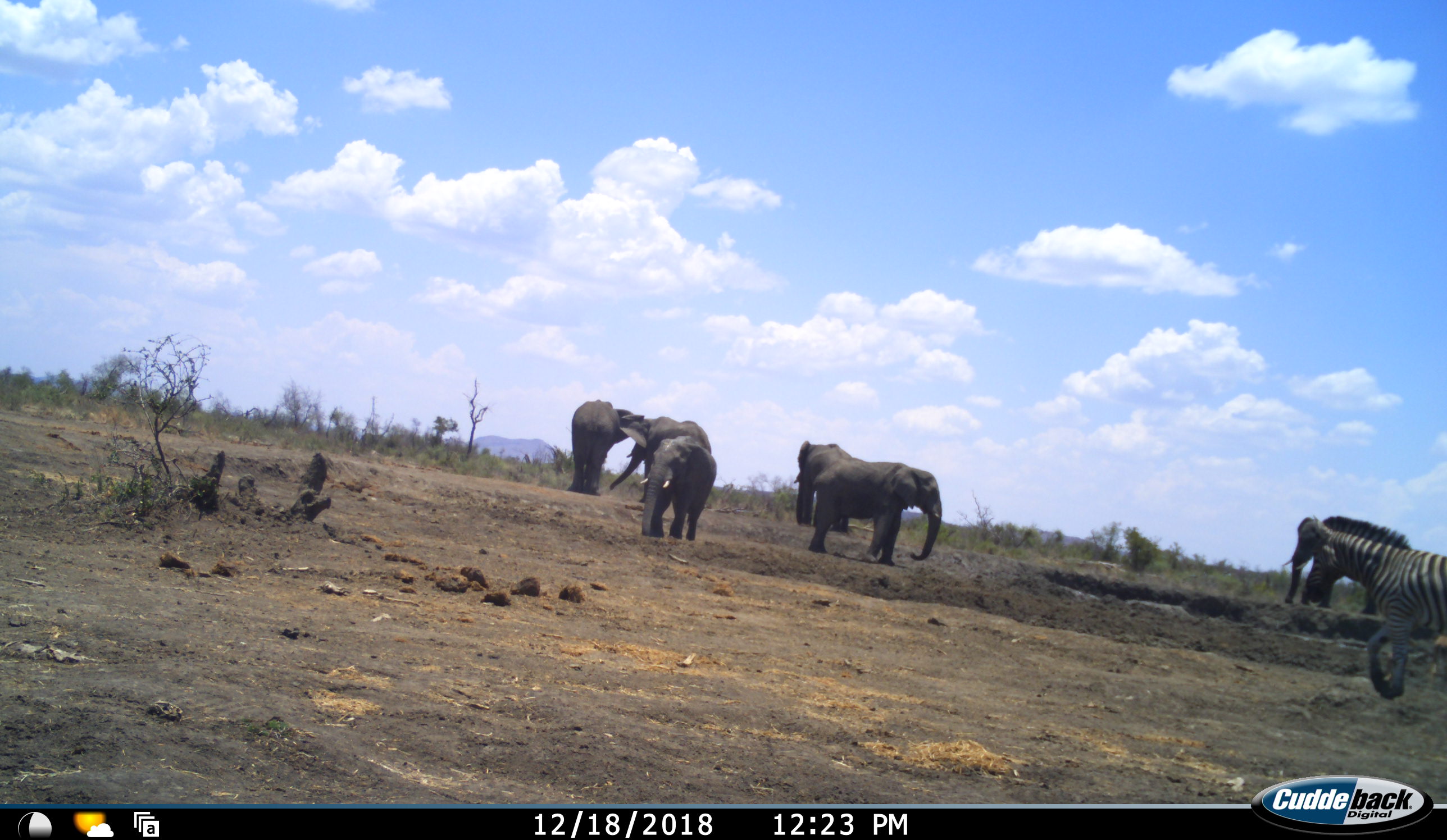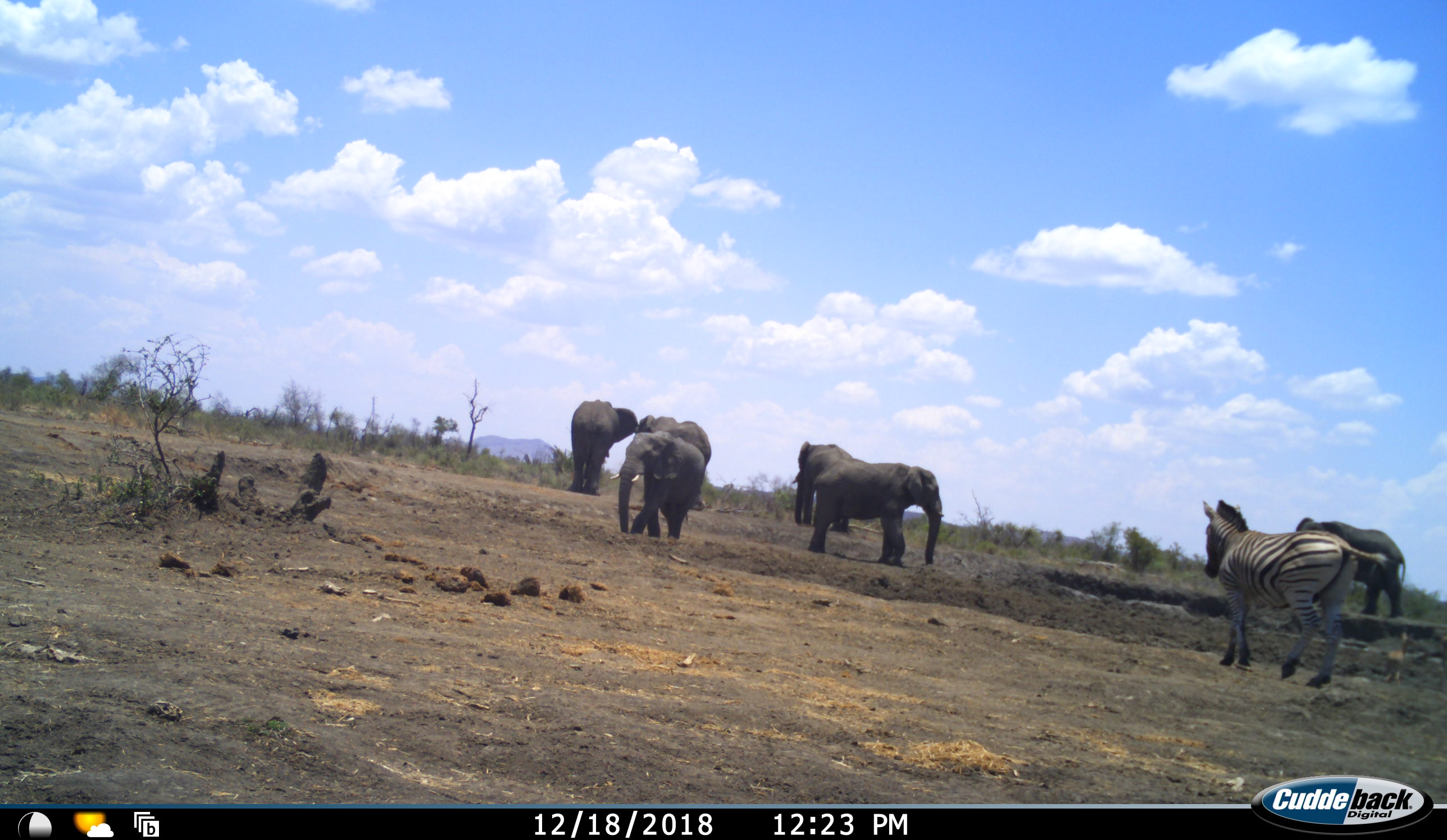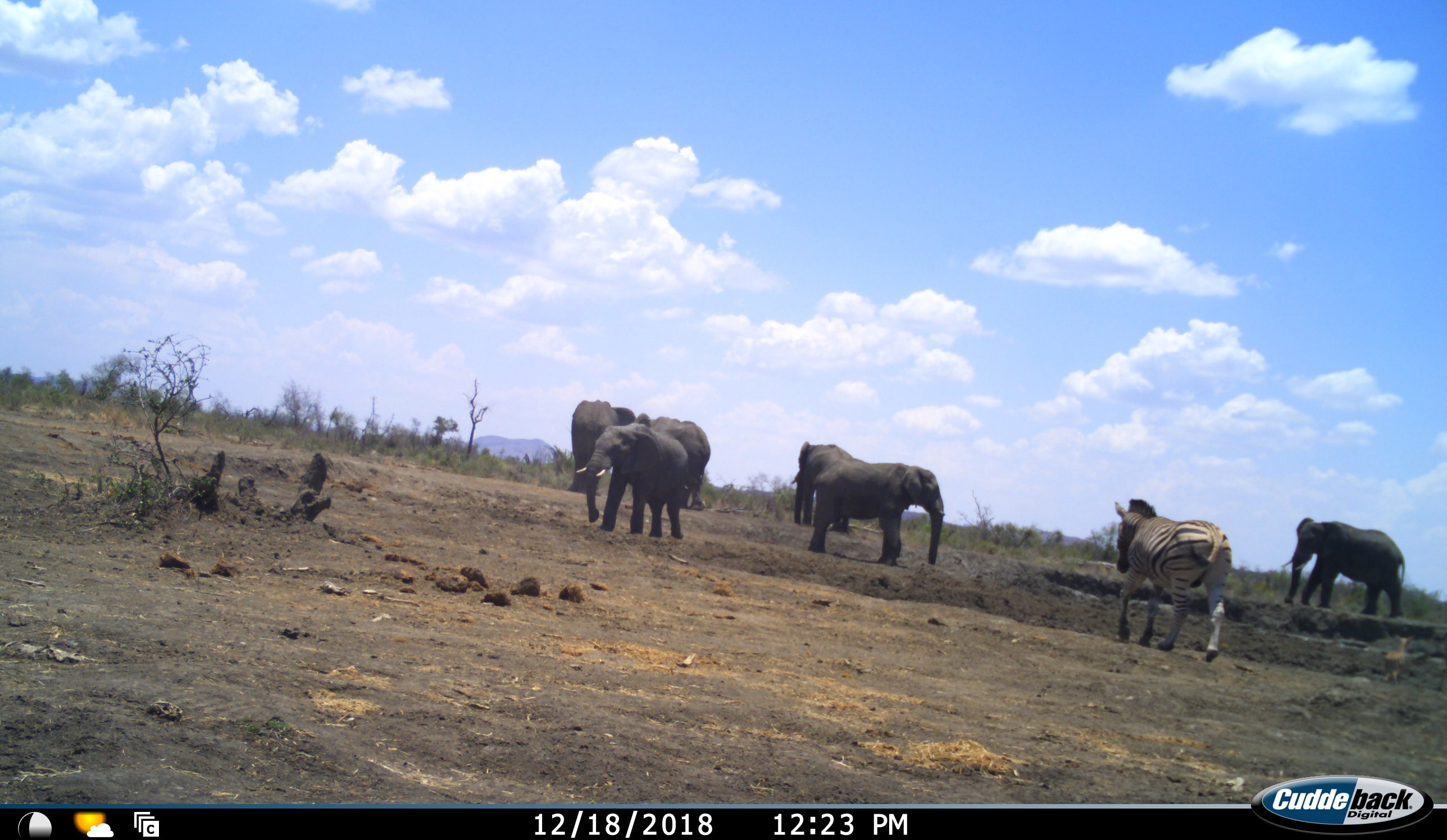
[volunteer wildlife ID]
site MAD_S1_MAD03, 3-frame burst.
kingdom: Animalia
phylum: Chordata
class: Mammalia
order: Proboscidea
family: Elephantidae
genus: Loxodonta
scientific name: Loxodonta africana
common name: african bush elephant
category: elephant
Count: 6.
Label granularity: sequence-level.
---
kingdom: Animalia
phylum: Chordata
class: Mammalia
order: Perissodactyla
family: Equidae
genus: Equus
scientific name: Equus quagga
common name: plains zebra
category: zebraplains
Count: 1.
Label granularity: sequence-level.